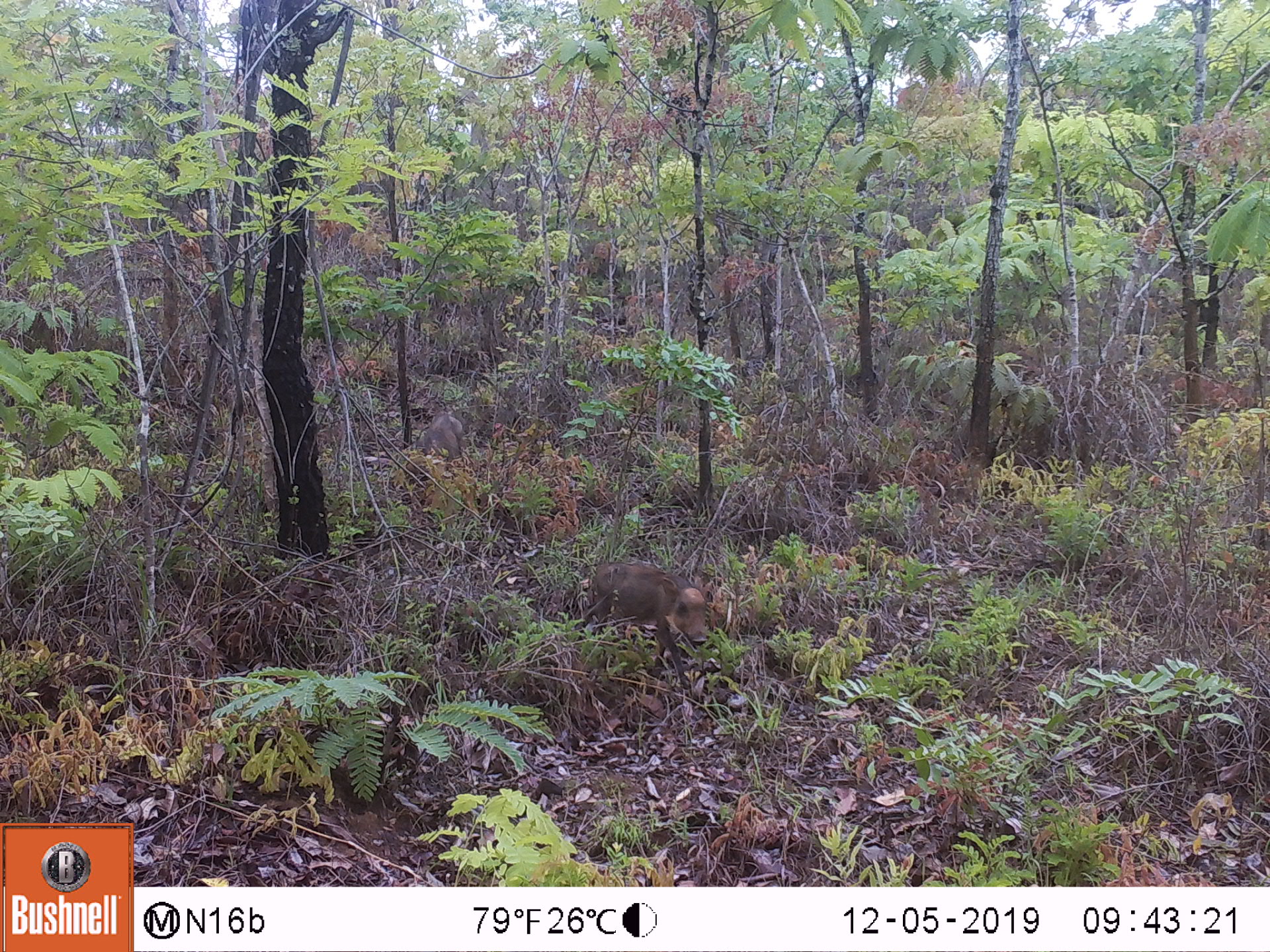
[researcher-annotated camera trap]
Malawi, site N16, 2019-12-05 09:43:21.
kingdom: Animalia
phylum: Chordata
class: Mammalia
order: Artiodactyla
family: Suidae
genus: Phacochoerus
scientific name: Phacochoerus africanus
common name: common warthog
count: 2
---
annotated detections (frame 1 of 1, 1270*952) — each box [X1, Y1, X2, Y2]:
common warthog: [583, 553, 712, 691]; [413, 407, 472, 471]